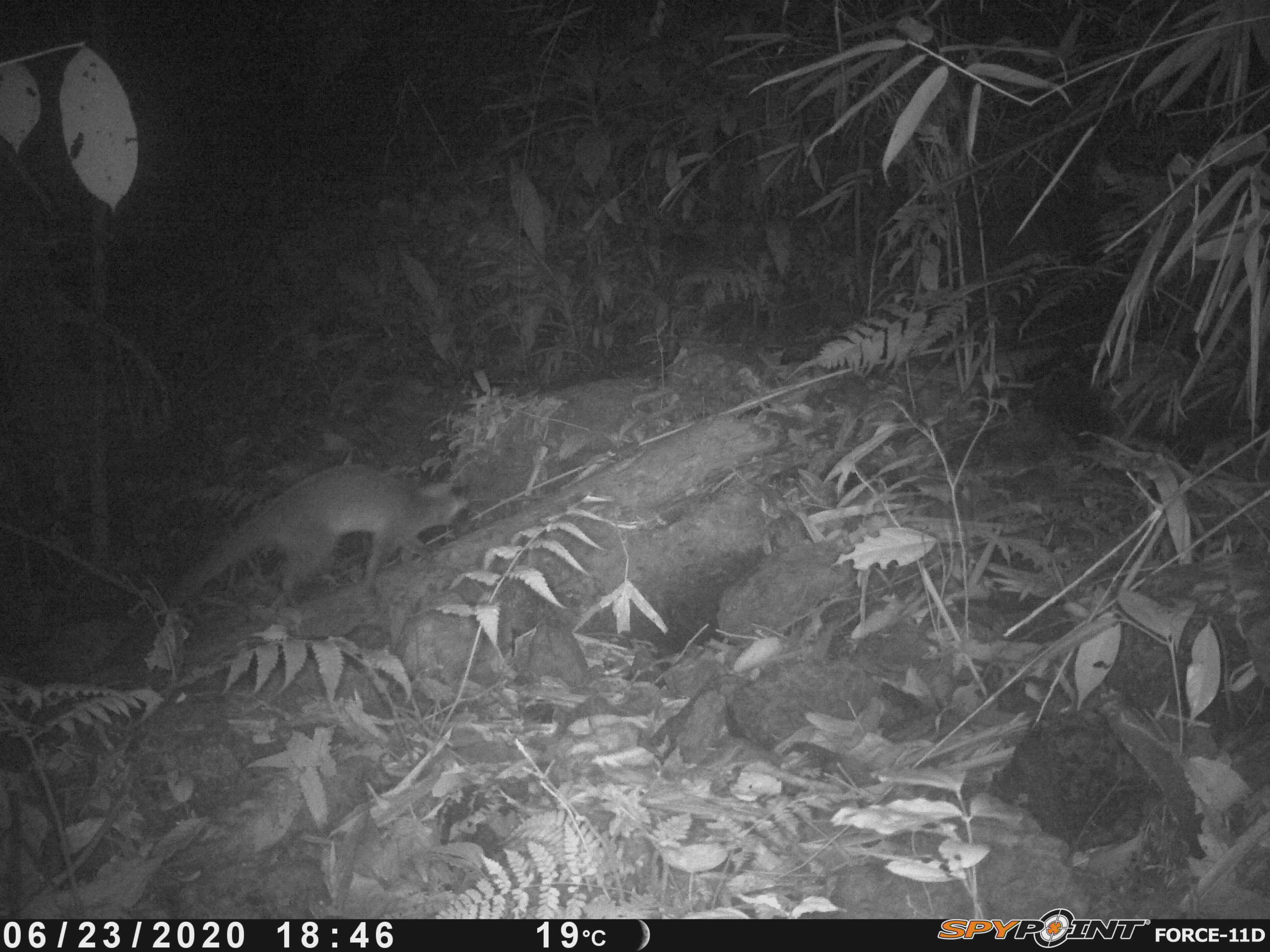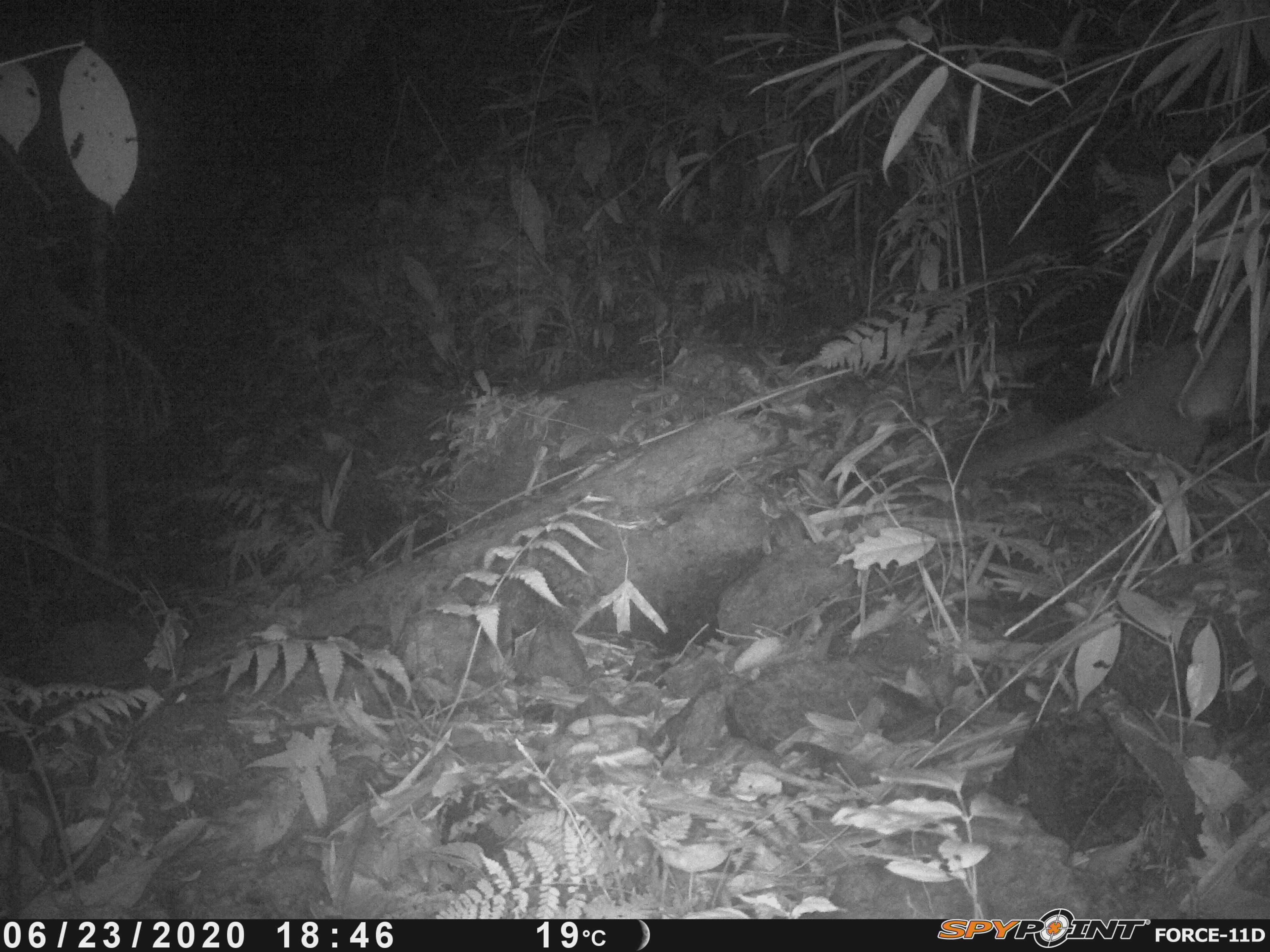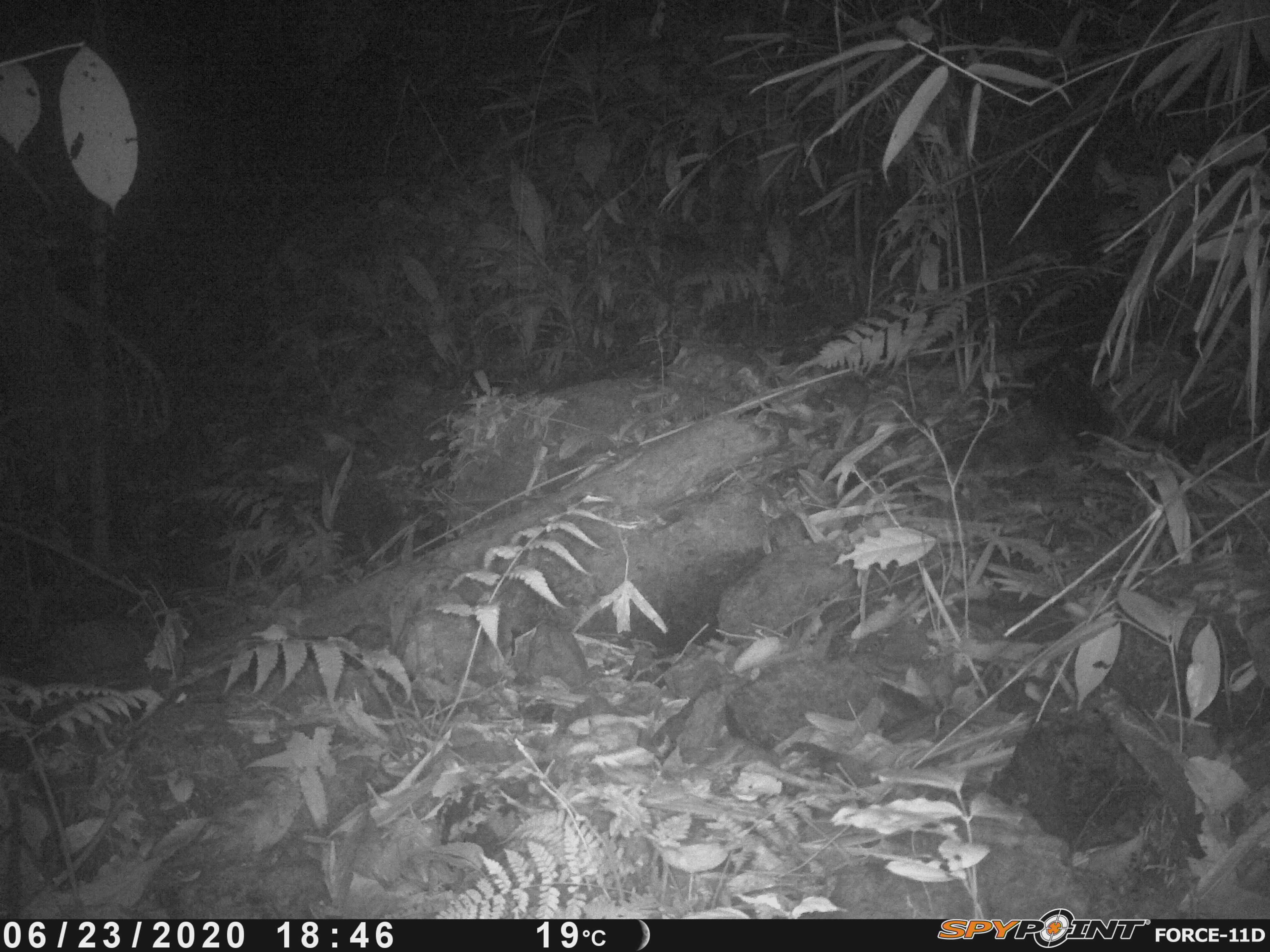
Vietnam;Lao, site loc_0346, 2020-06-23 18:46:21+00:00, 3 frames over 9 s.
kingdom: Animalia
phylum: Chordata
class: Mammalia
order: Carnivora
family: Viverridae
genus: Paguma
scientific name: Paguma larvata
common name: masked palm civet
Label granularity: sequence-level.